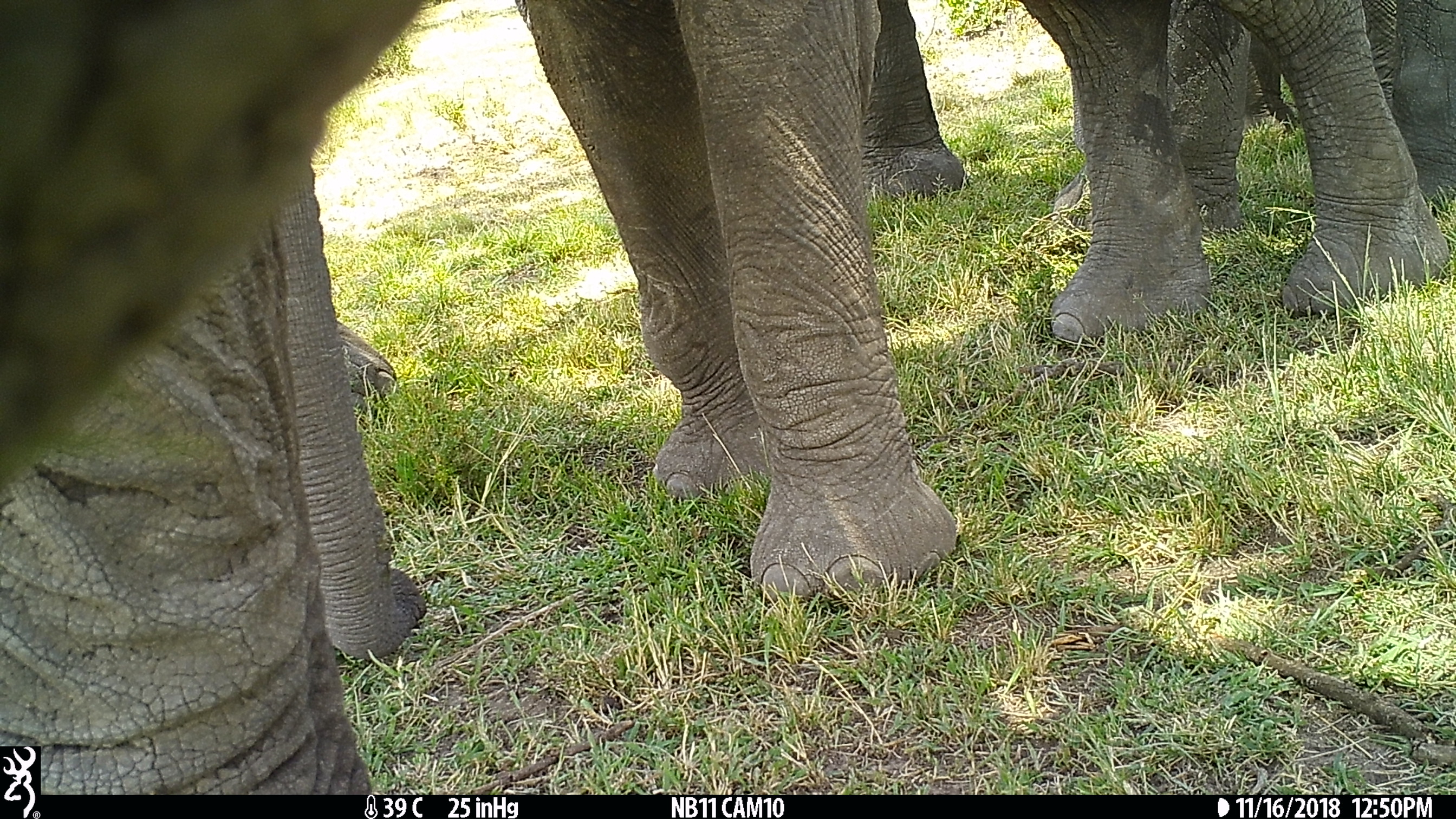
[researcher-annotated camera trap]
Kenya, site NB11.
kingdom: Animalia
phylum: Chordata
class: Mammalia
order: Proboscidea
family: Elephantidae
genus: Loxodonta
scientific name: Loxodonta africana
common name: elephant